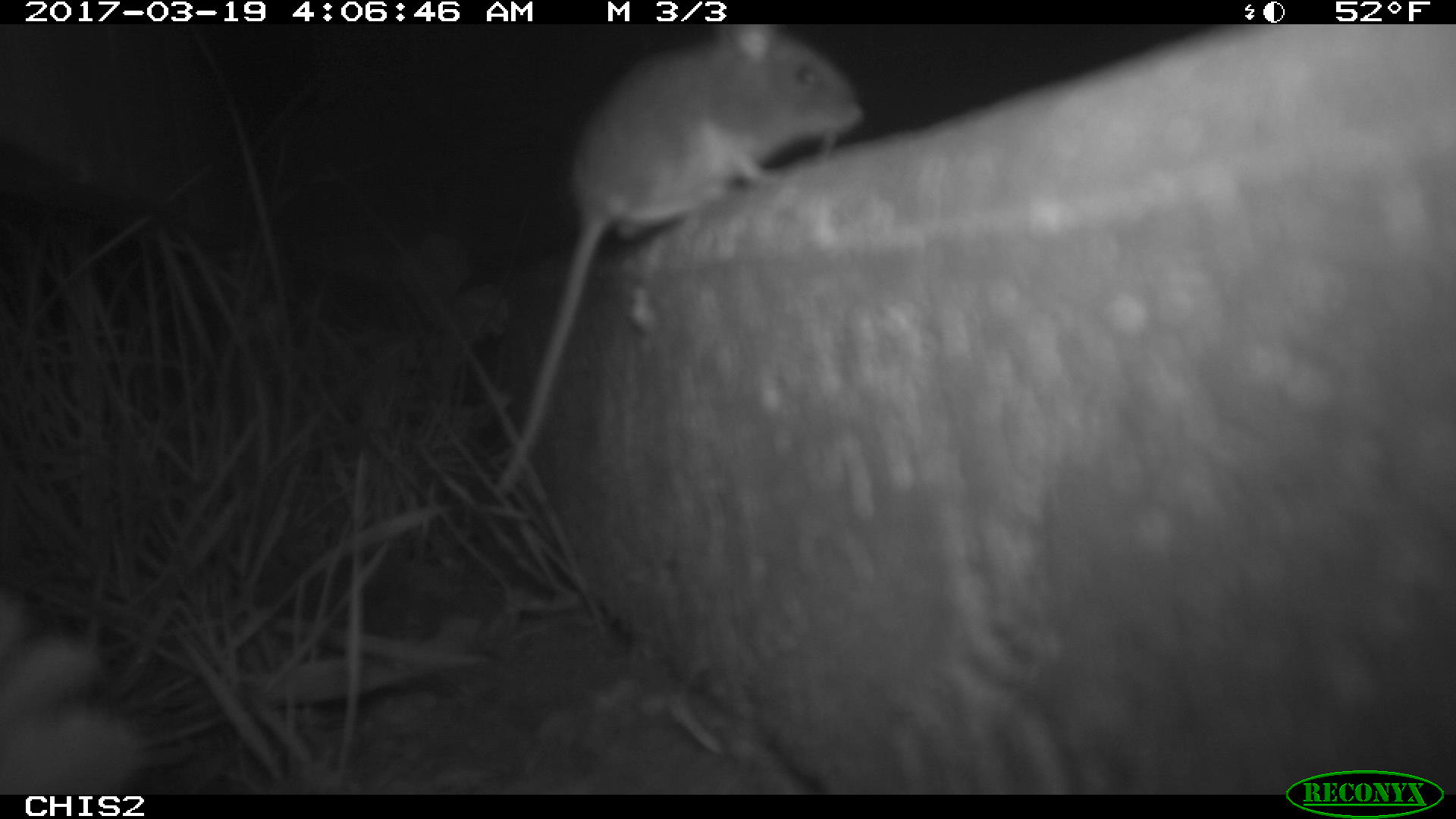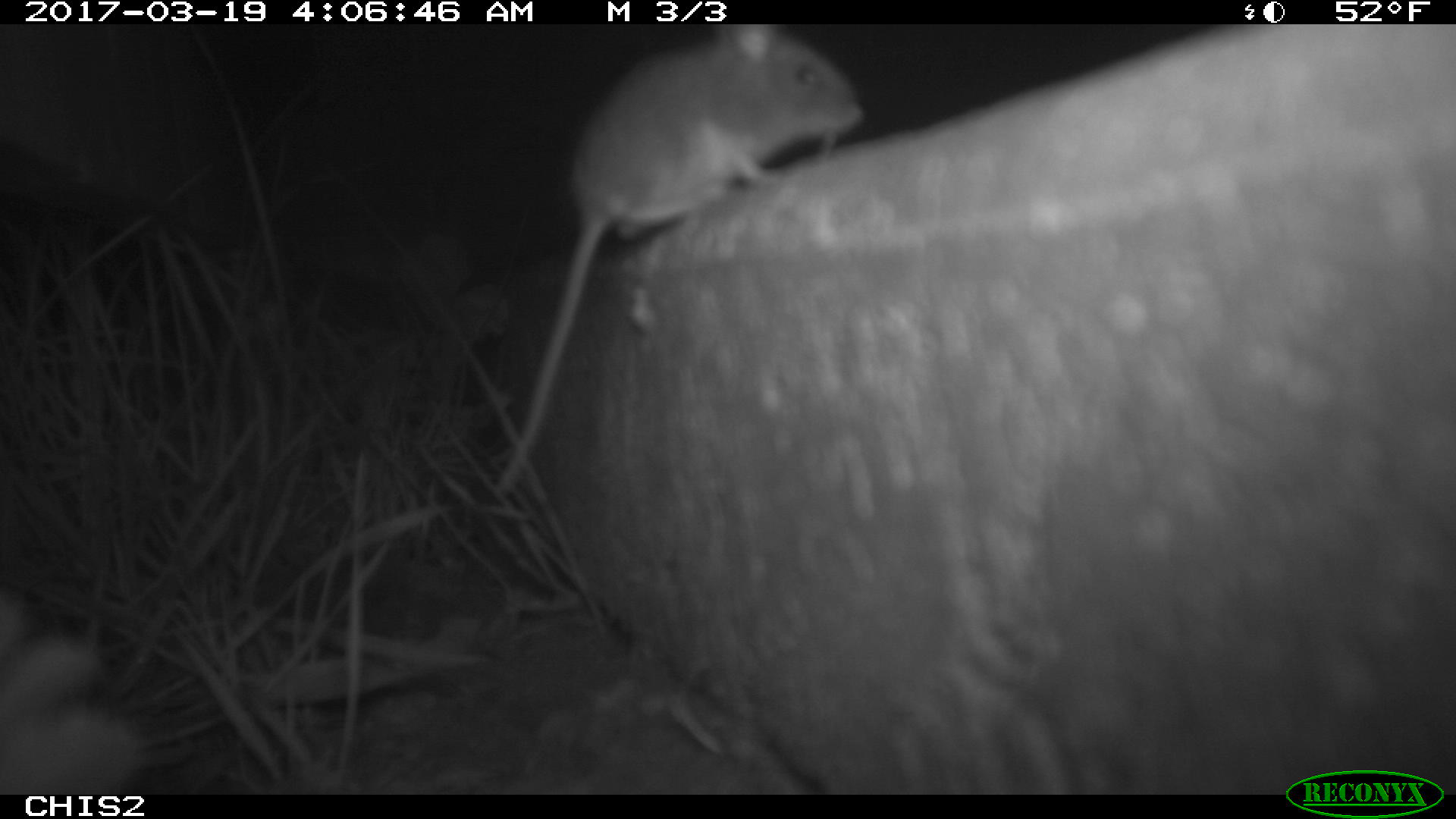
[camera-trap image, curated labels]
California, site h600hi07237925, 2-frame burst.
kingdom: Animalia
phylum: Chordata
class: Mammalia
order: Rodentia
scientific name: Rodentia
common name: rodent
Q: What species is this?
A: Rodent (Rodentia).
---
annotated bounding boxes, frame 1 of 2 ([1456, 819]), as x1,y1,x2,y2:
rodent: 494,23,864,491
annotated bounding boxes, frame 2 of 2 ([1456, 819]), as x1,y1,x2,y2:
rodent: 491,23,867,488; 0,637,142,795